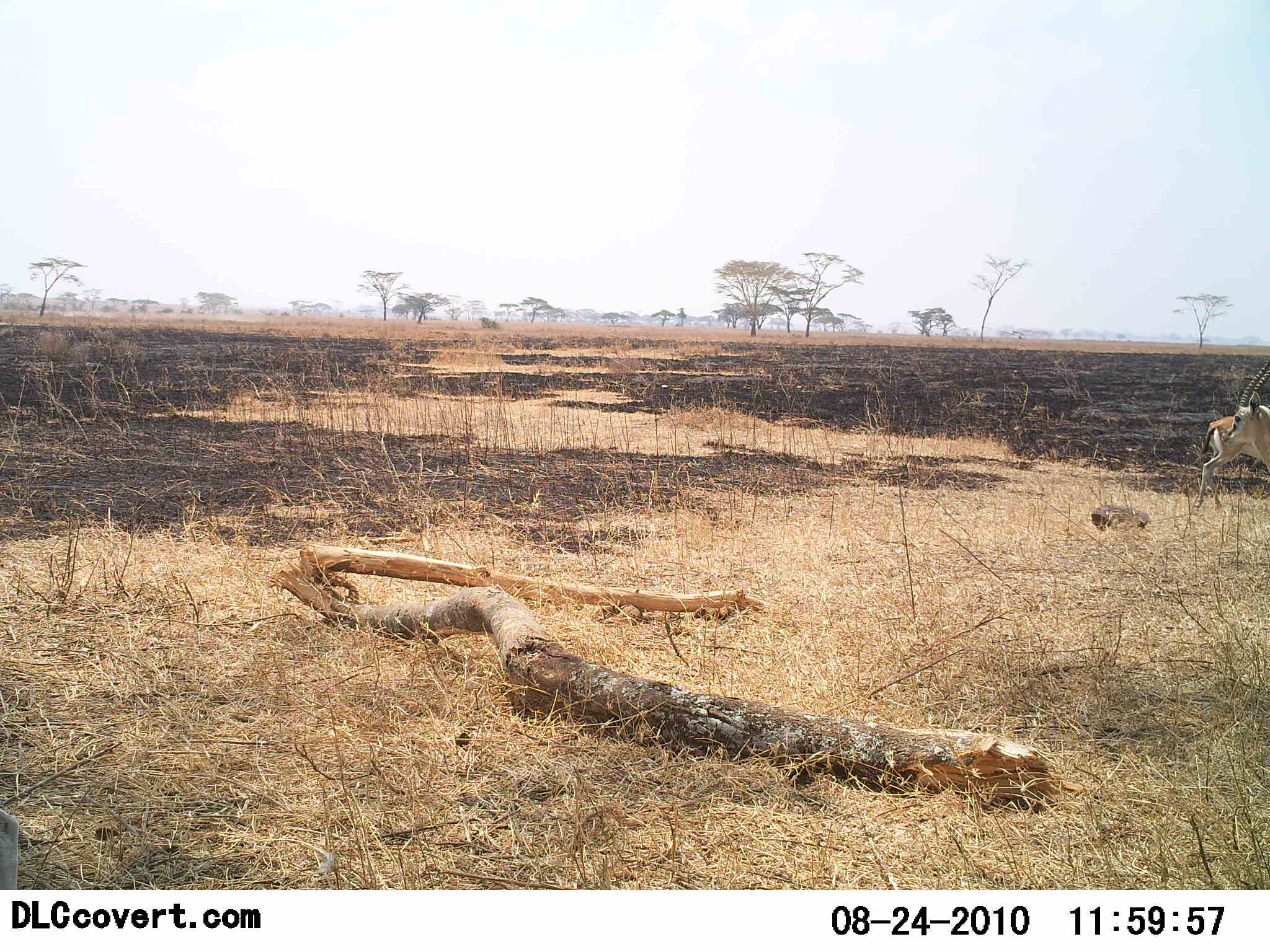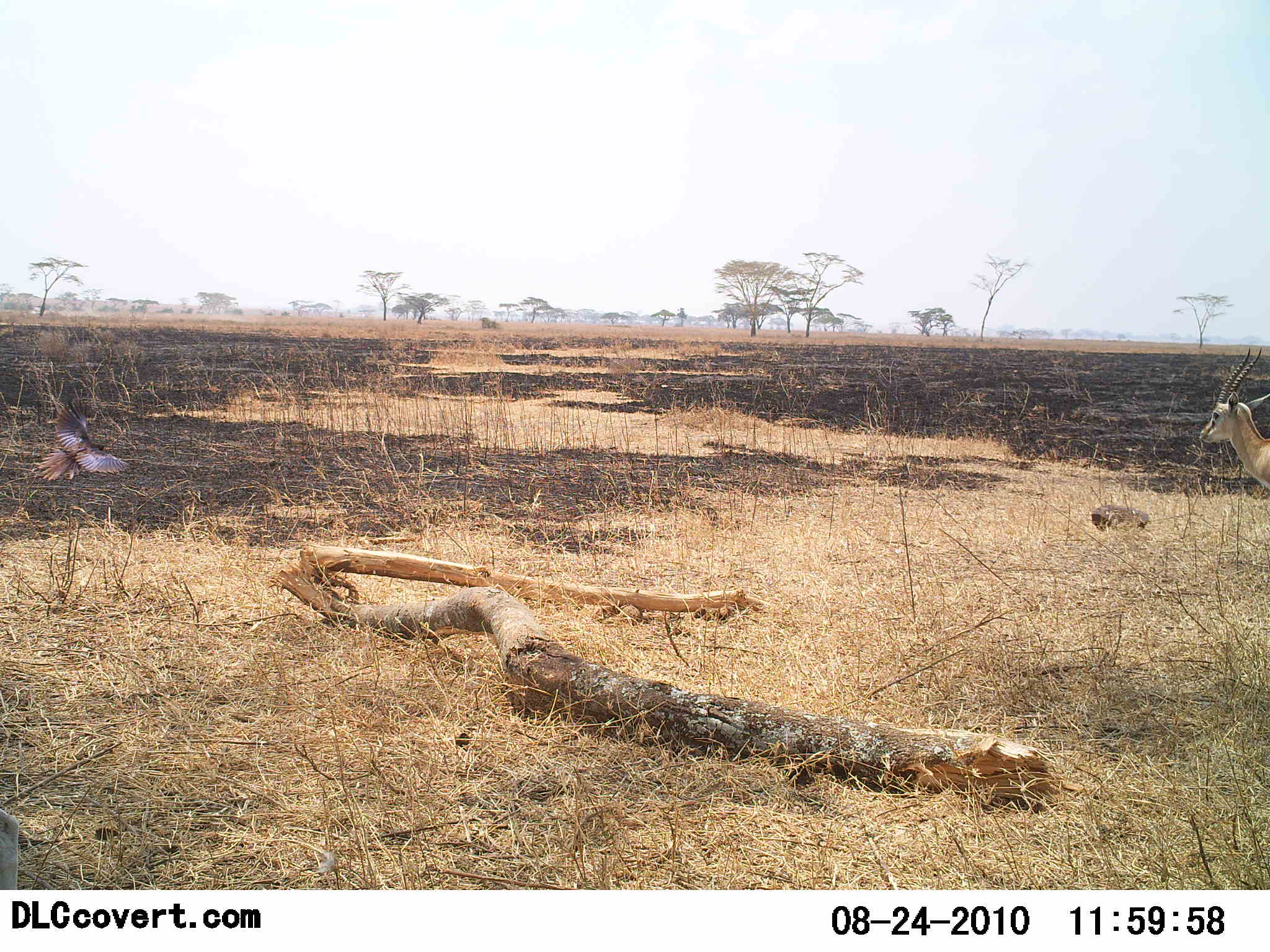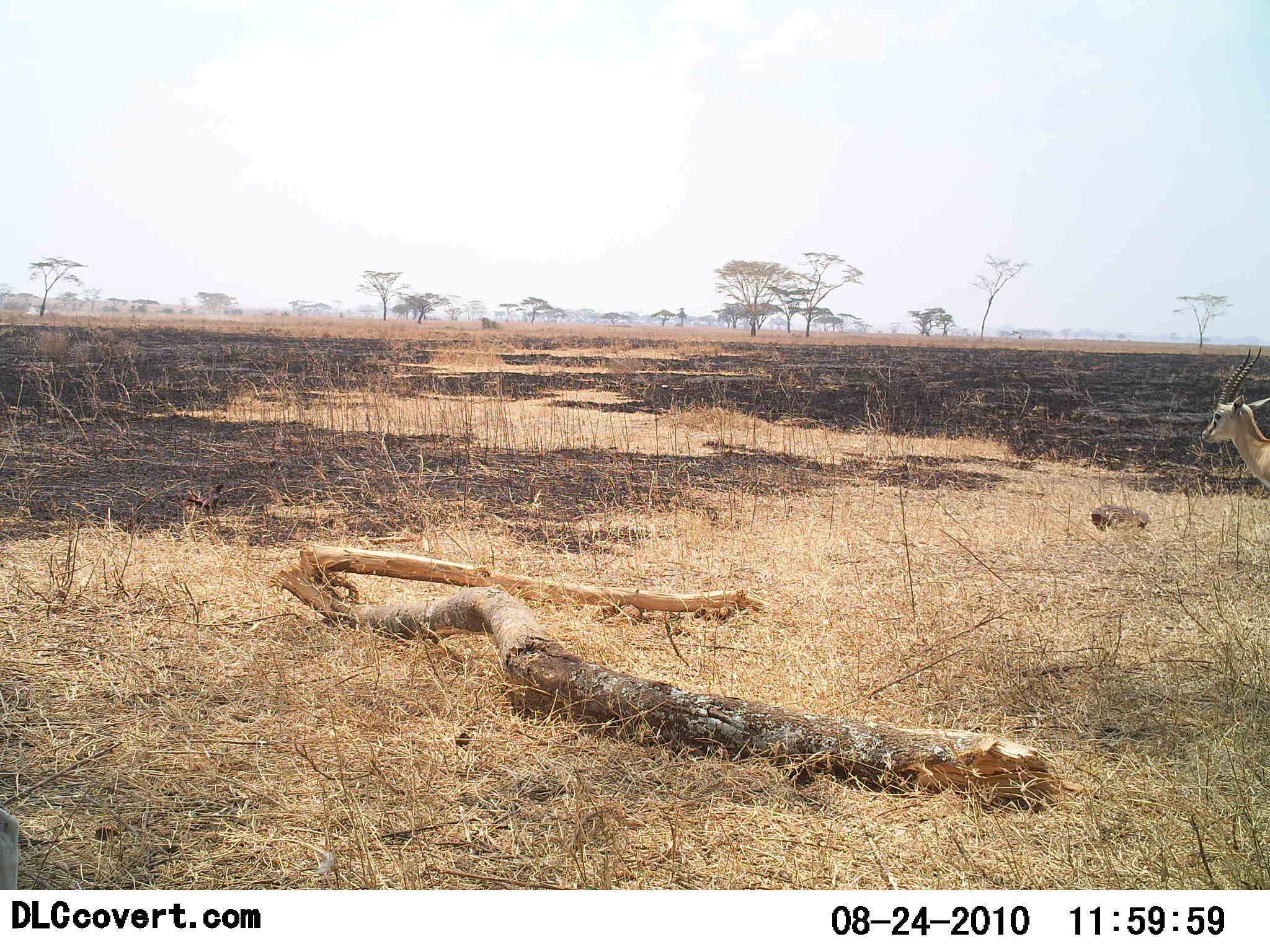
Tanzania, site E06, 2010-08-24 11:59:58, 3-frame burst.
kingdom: Animalia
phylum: Chordata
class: Mammalia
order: Artiodactyla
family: Bovidae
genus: Eudorcas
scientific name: Eudorcas thomsonii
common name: thomson's gazelle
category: gazellethomsons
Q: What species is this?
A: Gazellethomsons (thomson's gazelle) (Eudorcas thomsonii).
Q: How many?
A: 2.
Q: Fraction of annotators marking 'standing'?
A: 69%.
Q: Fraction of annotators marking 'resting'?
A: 6%.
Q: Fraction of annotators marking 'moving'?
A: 44%.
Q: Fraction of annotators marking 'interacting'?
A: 0%.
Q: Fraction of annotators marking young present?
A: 0%.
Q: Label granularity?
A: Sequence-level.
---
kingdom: Animalia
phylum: Chordata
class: Aves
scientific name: Aves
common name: bird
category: otherbird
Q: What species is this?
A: Otherbird (bird) (Aves).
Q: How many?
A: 1.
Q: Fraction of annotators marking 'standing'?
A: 6%.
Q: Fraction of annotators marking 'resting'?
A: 0%.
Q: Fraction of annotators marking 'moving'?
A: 100%.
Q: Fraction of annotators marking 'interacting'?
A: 0%.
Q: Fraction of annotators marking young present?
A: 0%.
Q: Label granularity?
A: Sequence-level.